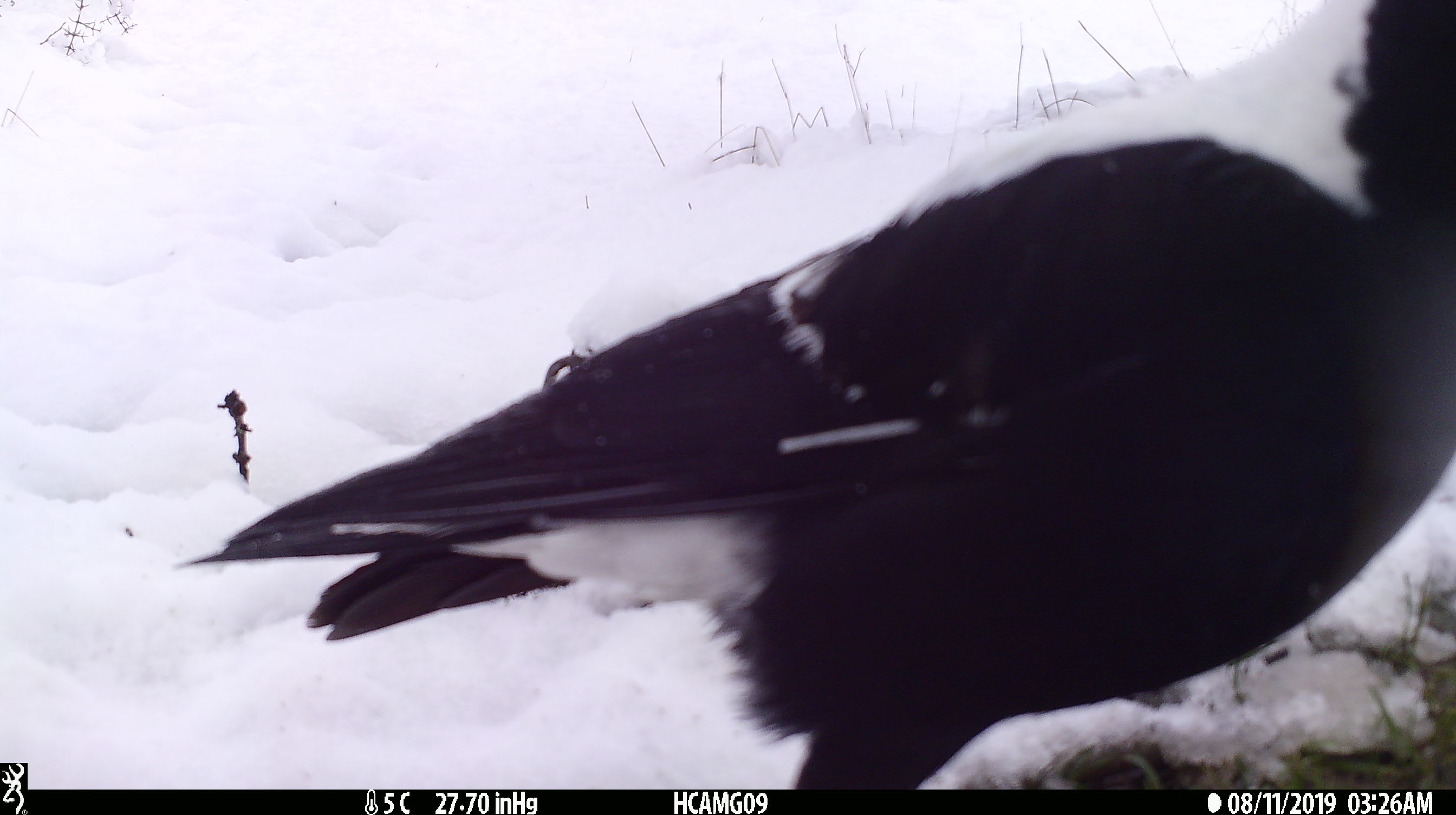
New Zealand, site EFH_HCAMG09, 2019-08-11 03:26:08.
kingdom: Animalia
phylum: Chordata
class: Aves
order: Passeriformes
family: Artamidae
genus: Gymnorhina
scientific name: Gymnorhina tibicen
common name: australian magpie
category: magpie